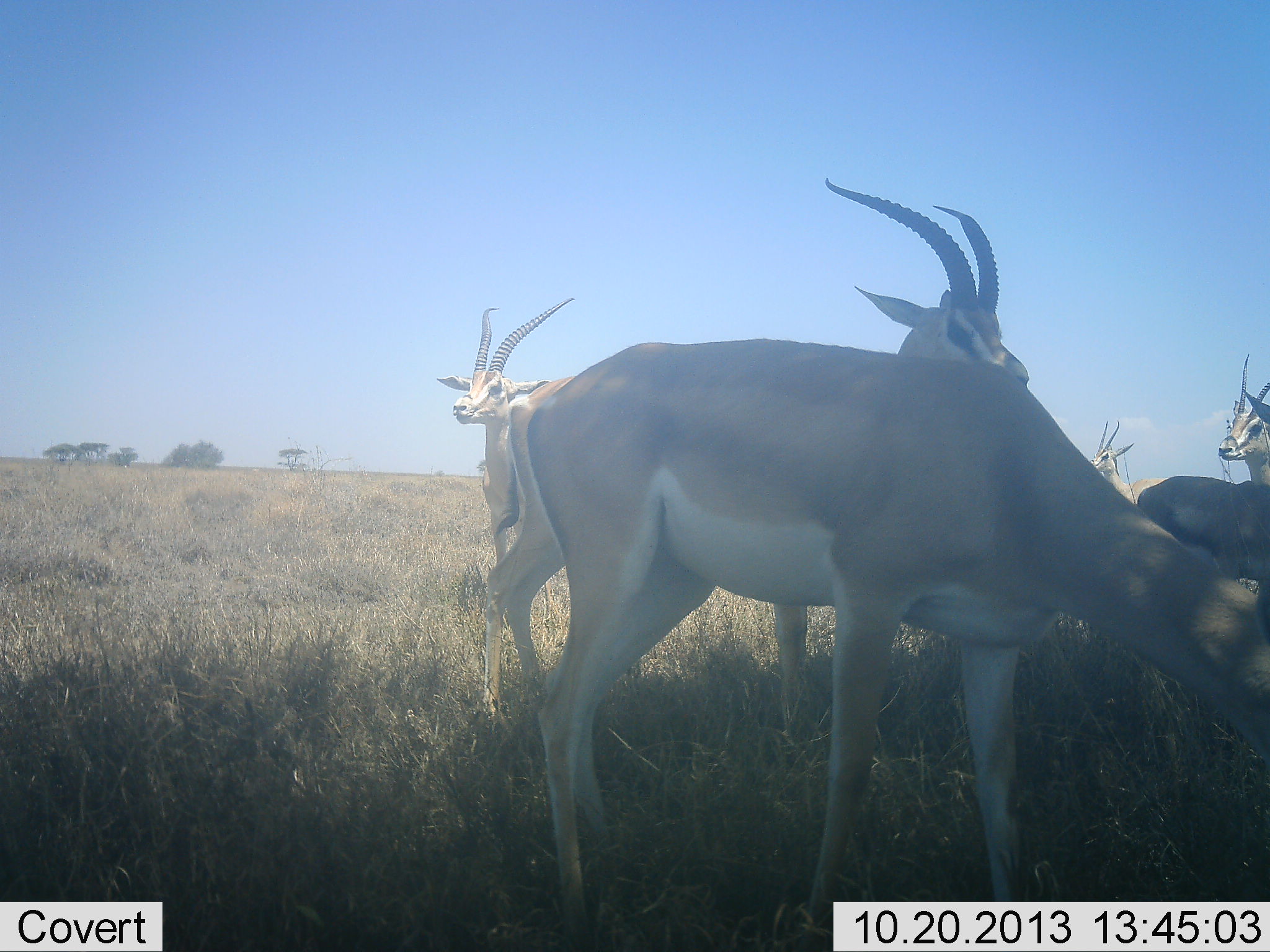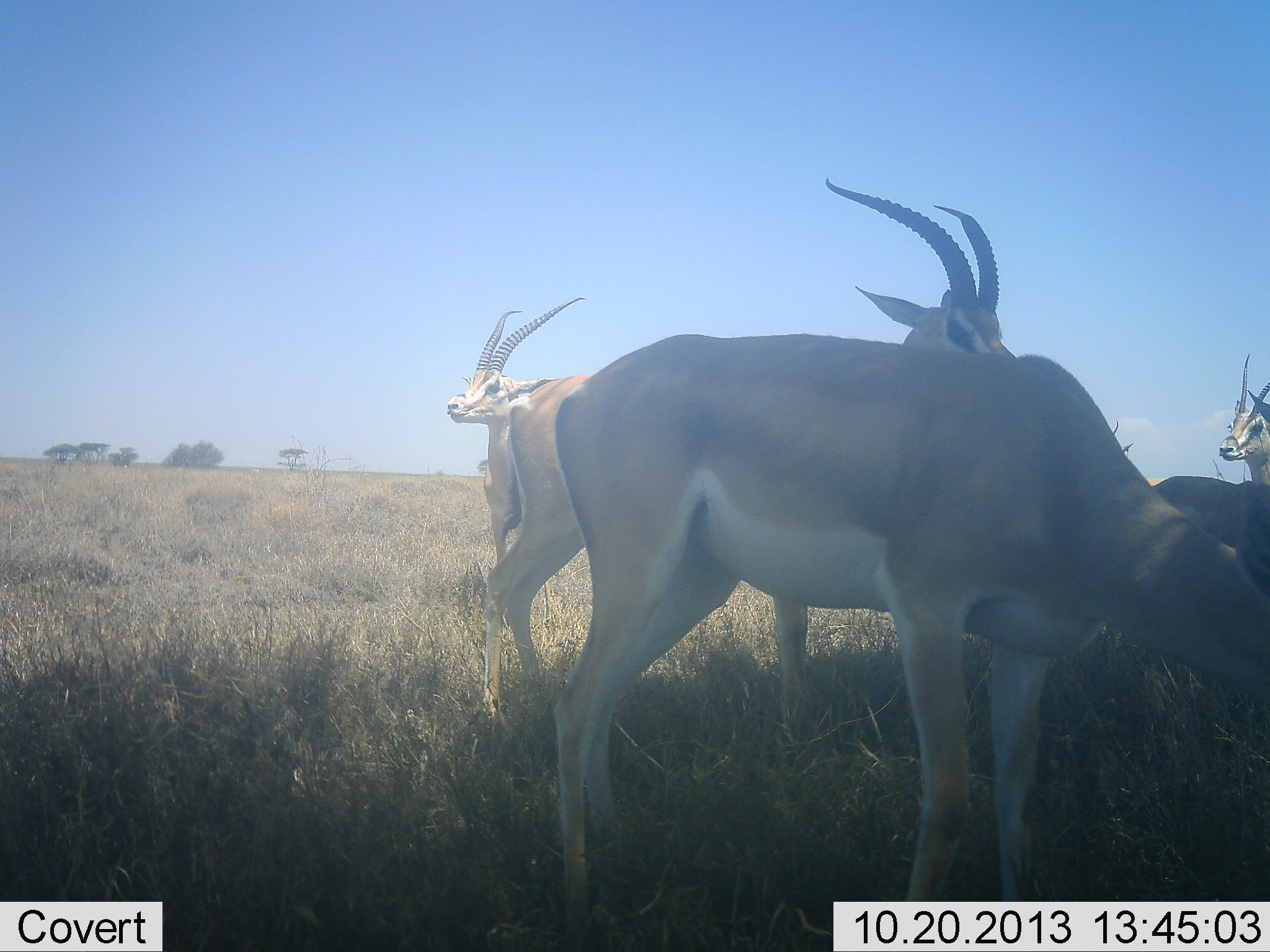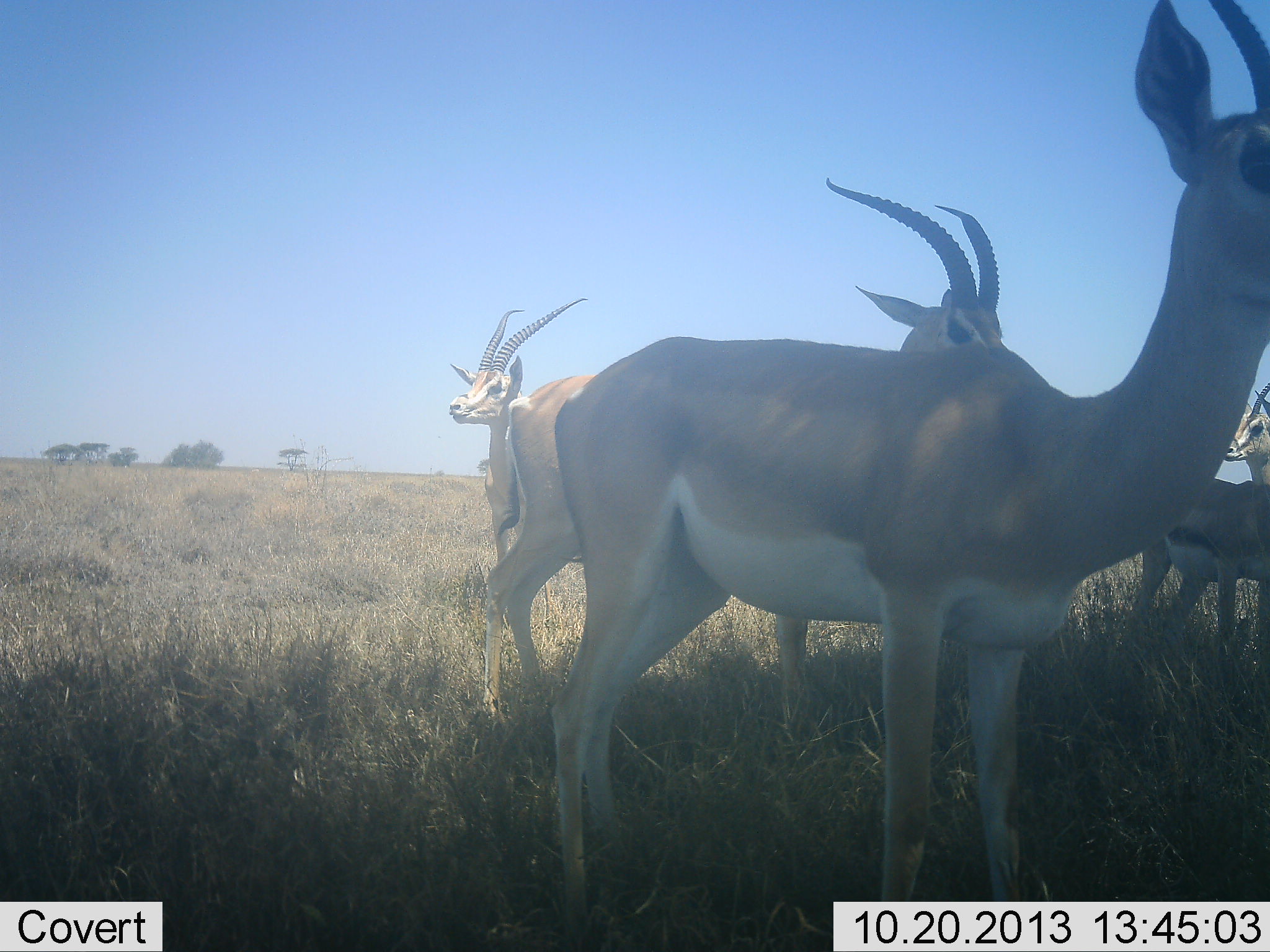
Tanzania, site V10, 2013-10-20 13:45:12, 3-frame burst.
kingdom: Animalia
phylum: Chordata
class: Mammalia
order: Artiodactyla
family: Bovidae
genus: Nanger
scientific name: Nanger granti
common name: grant's gazelle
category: gazellegrants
Gazellegrants (grant's gazelle) (Nanger granti), count 5. Behavior (volunteer vote fractions): standing 77%, resting 18%, moving 9%, interacting 0%. Young present (vote fraction): 9%. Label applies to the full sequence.